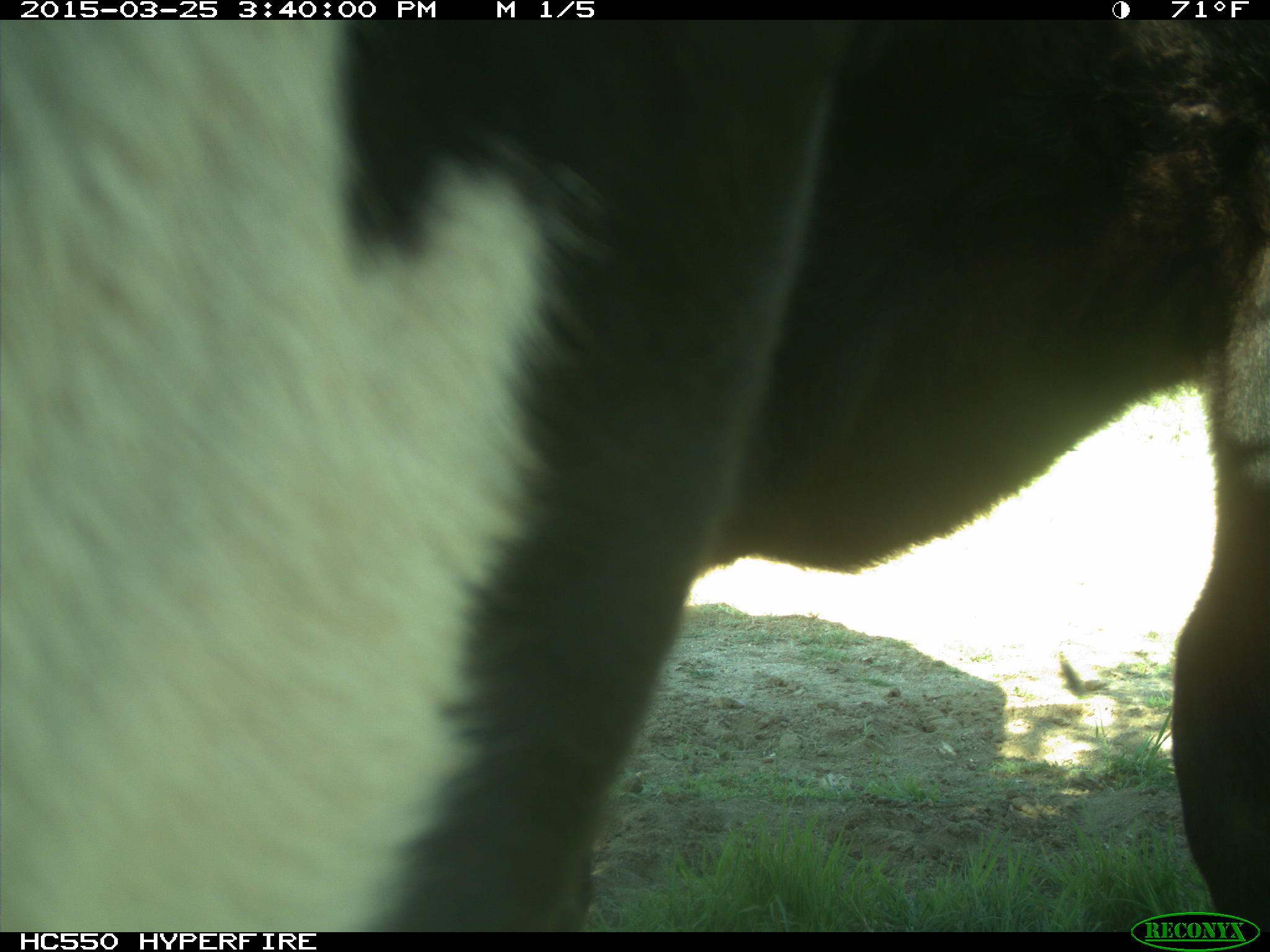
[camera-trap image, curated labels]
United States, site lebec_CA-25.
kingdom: Animalia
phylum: Chordata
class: Mammalia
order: Artiodactyla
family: Bovidae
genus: Bos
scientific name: Bos taurus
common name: domestic cow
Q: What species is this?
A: Bos taurus (domestic cow).